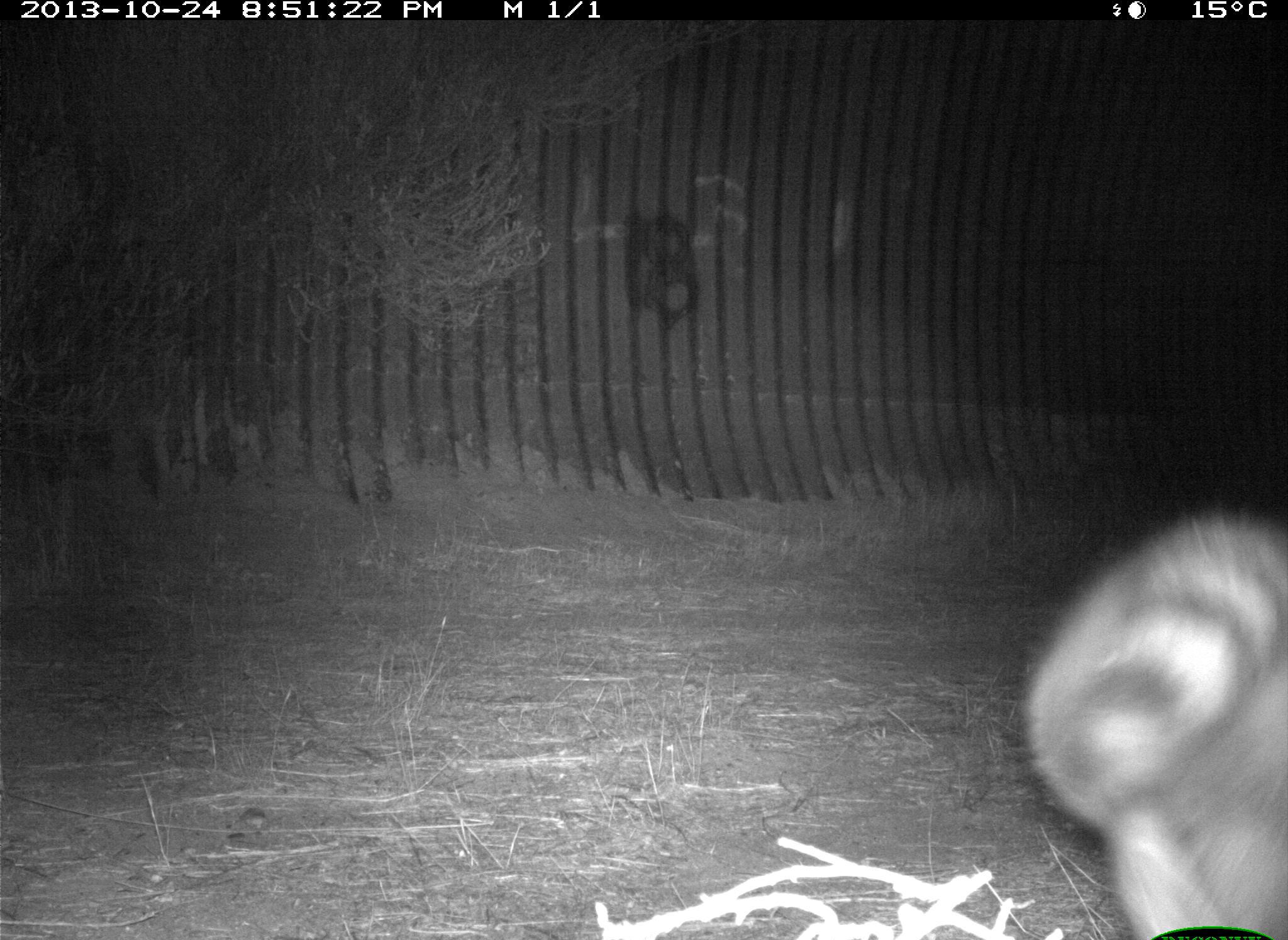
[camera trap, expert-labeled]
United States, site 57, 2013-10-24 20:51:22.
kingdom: Animalia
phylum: Chordata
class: Mammalia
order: Carnivora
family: Procyonidae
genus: Procyon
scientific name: Procyon lotor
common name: raccoon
Raccoon (Procyon lotor).